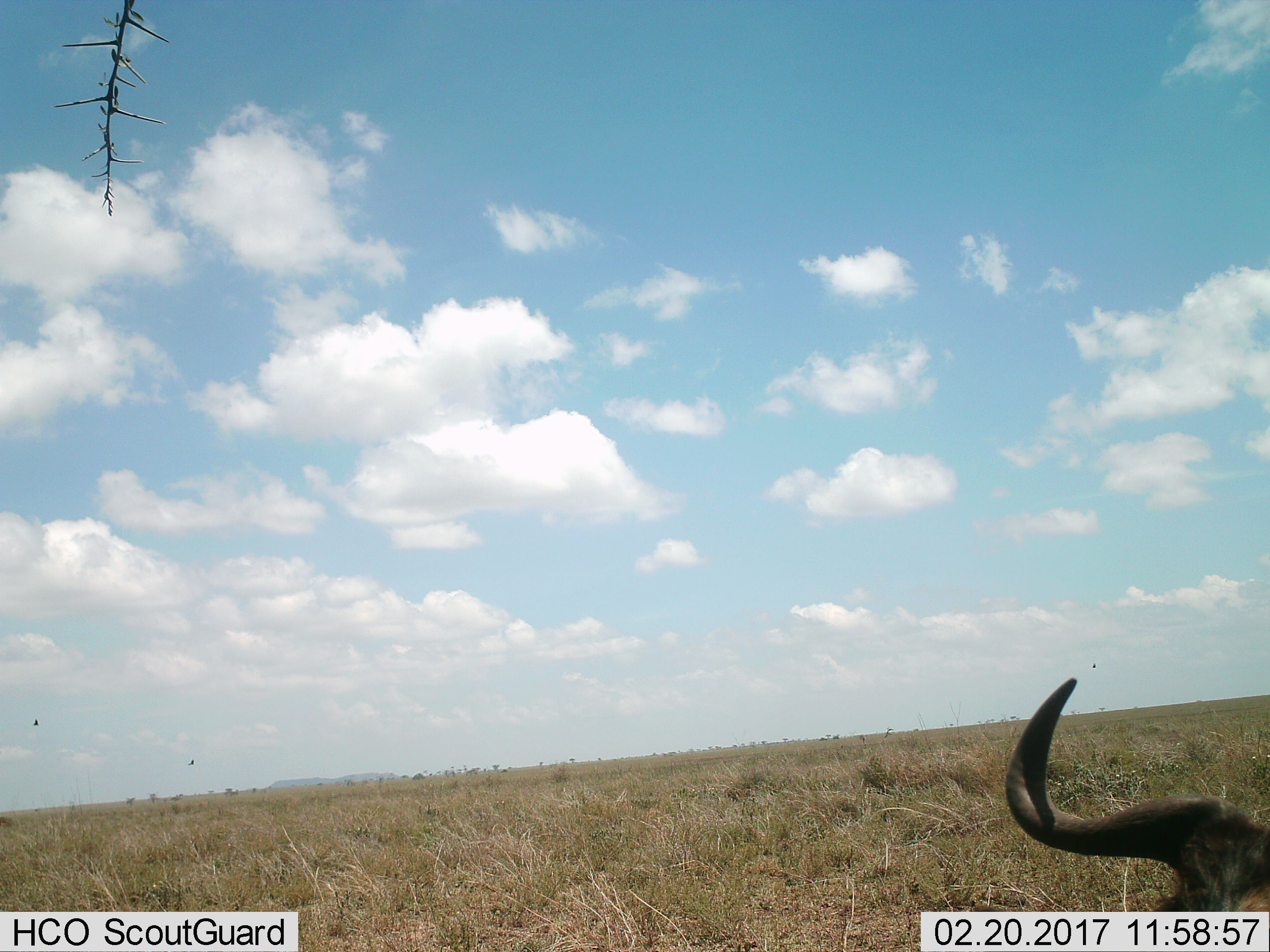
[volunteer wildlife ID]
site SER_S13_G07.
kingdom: Animalia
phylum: Chordata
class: Mammalia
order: Artiodactyla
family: Bovidae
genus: Connochaetes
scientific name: Connochaetes taurinus taurinus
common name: blue wildebeest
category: wildebeestblue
Wildebeestblue (blue wildebeest) (Connochaetes taurinus taurinus), count 1. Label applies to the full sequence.